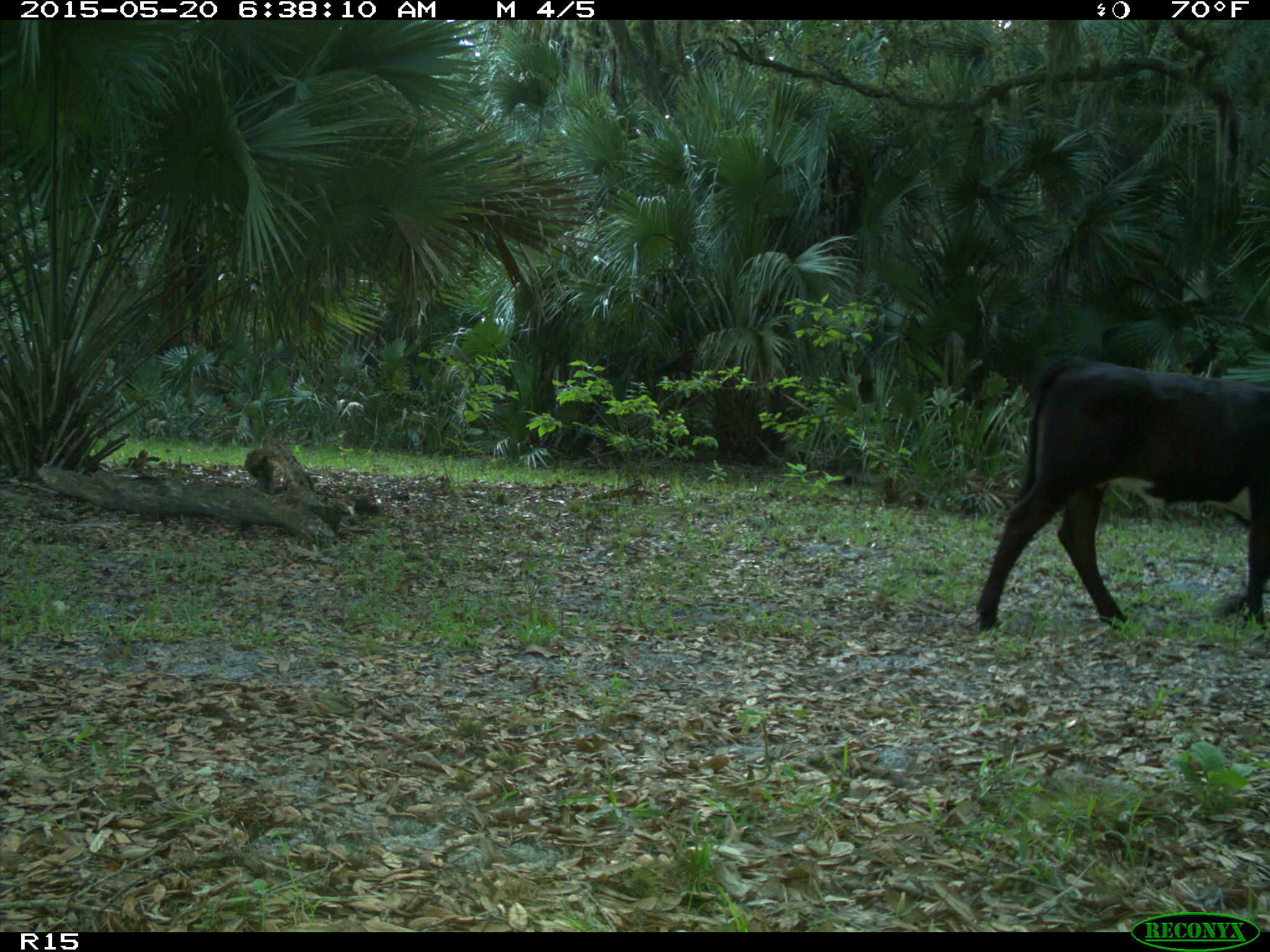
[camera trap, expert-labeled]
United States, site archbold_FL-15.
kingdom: Animalia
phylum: Chordata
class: Mammalia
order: Artiodactyla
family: Bovidae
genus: Bos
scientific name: Bos taurus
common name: domestic cow